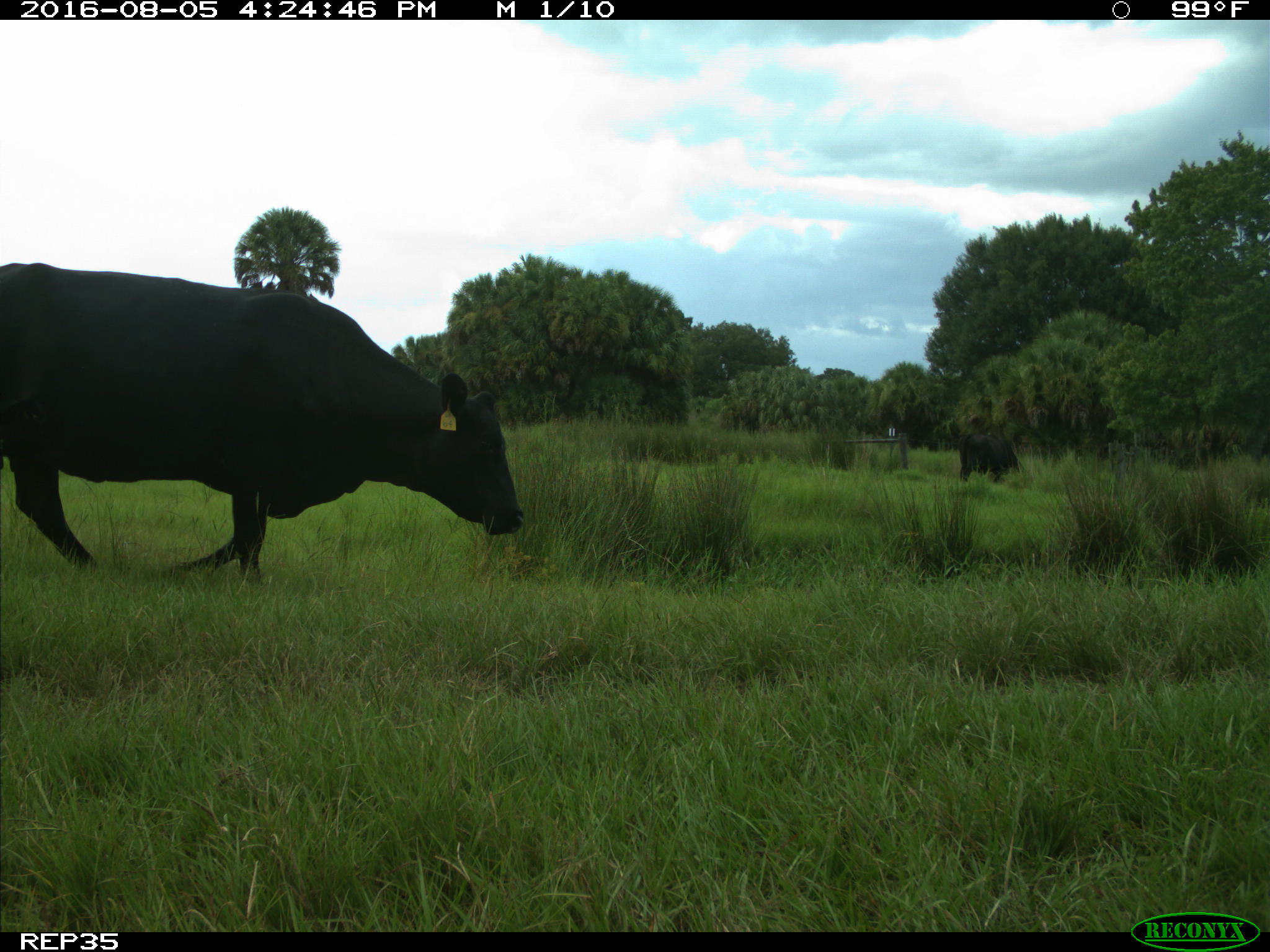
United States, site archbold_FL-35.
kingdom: Animalia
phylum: Chordata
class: Mammalia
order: Artiodactyla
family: Bovidae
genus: Bos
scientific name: Bos taurus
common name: domestic cow